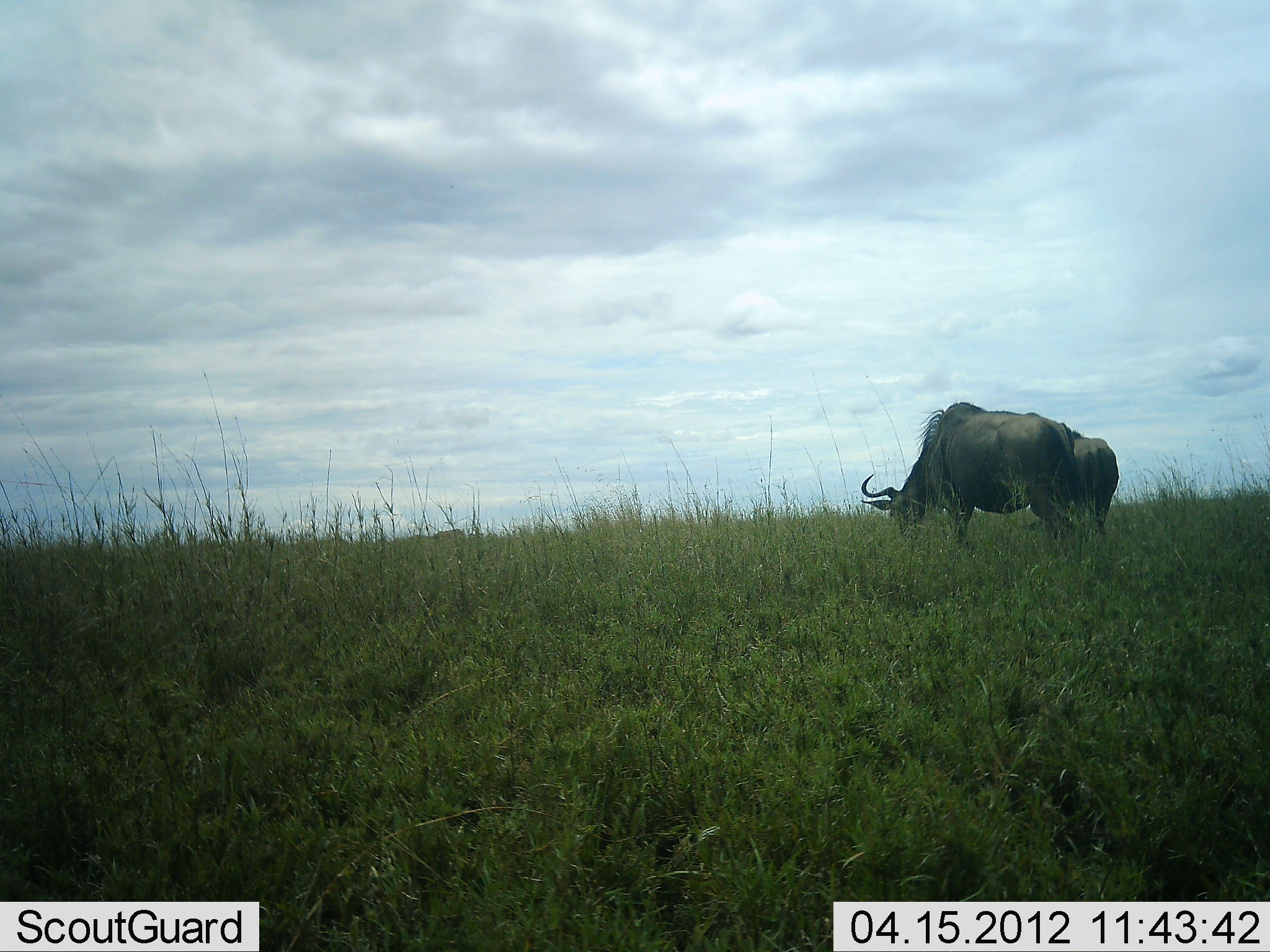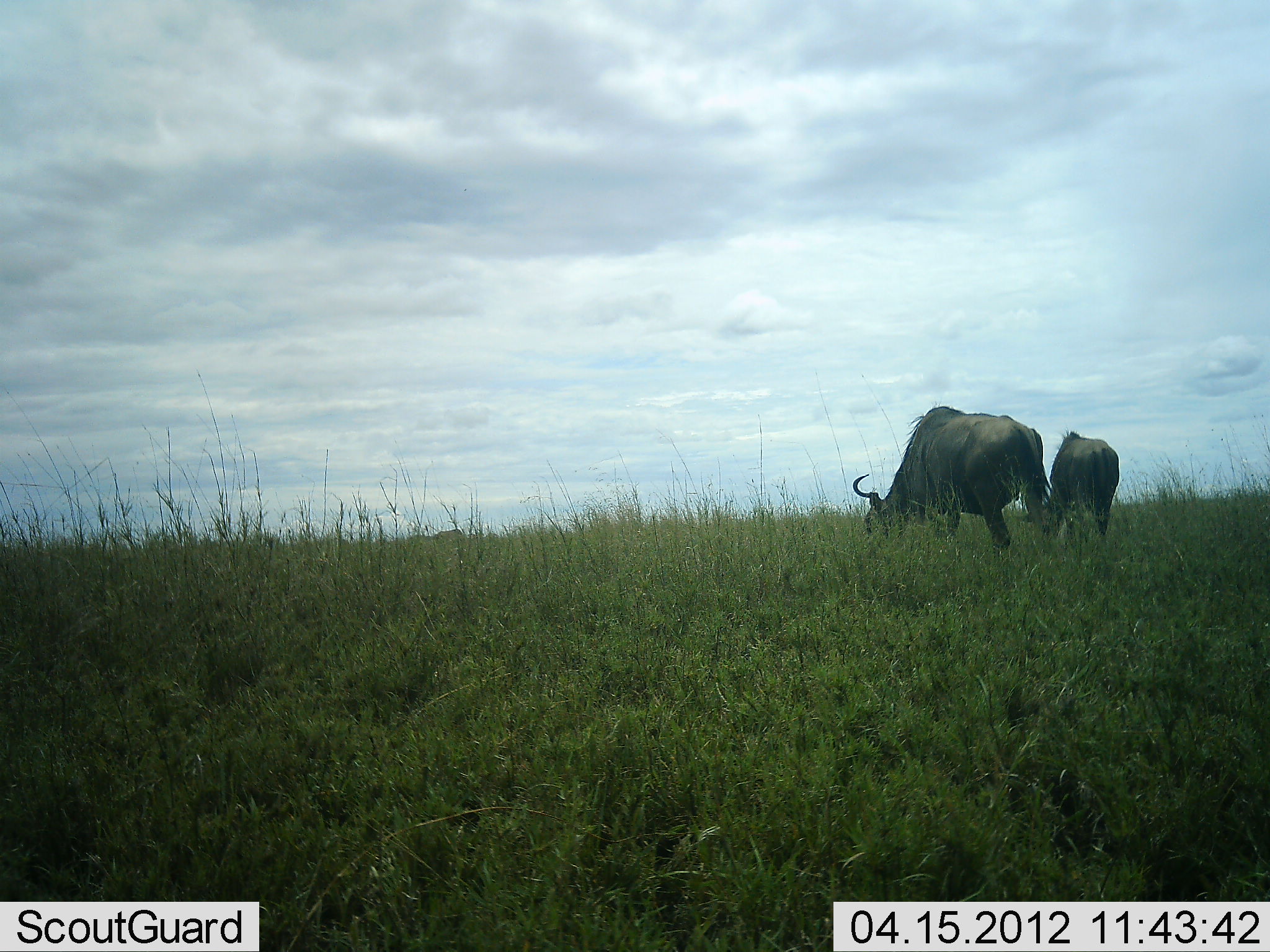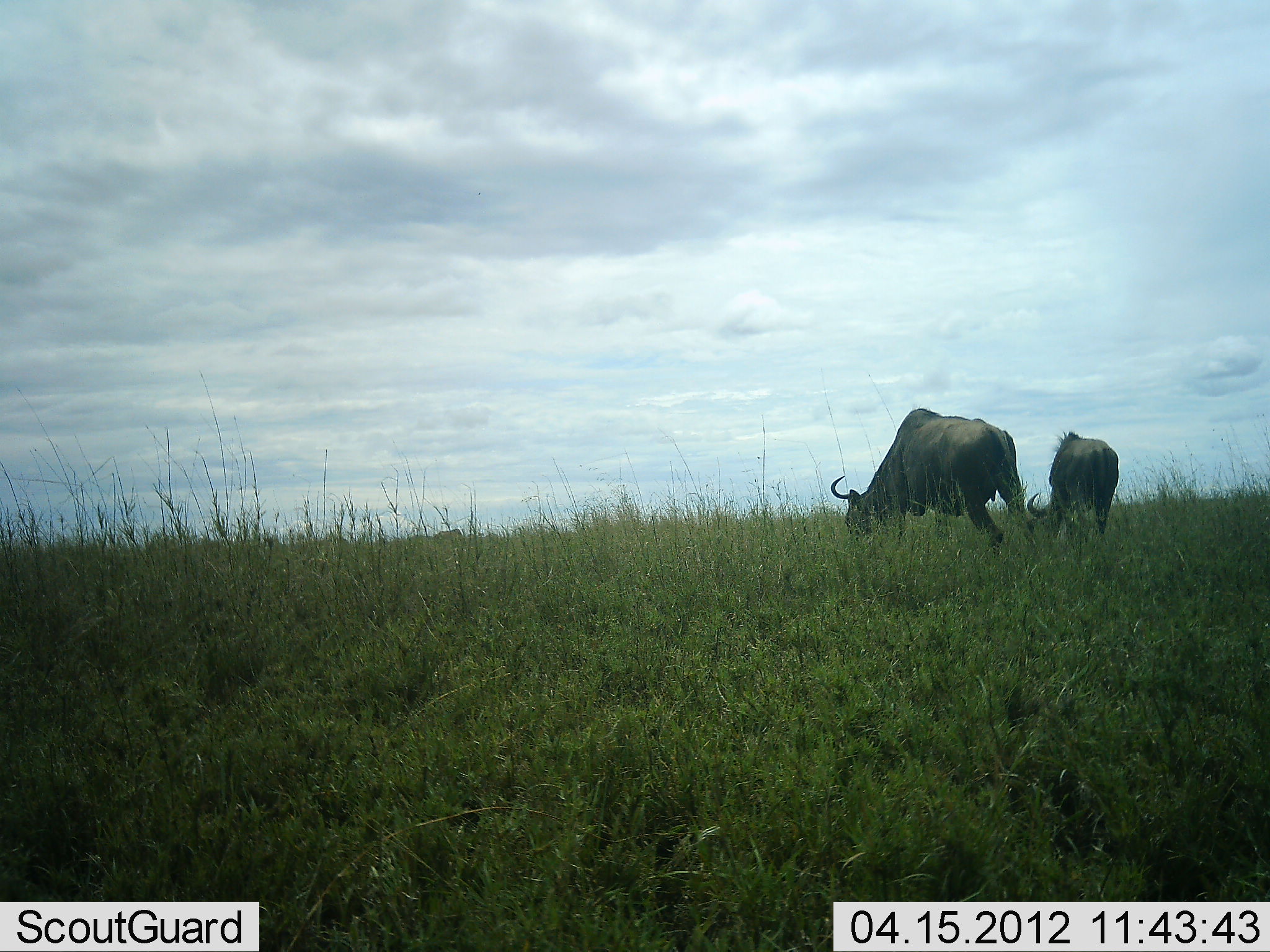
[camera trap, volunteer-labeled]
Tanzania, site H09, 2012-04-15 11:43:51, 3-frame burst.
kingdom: Animalia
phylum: Chordata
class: Mammalia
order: Artiodactyla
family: Bovidae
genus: Connochaetes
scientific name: Connochaetes taurinus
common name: blue wildebeest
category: wildebeest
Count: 2.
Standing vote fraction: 14%.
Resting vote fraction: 0%.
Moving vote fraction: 29%.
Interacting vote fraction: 0%.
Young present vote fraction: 5%.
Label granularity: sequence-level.